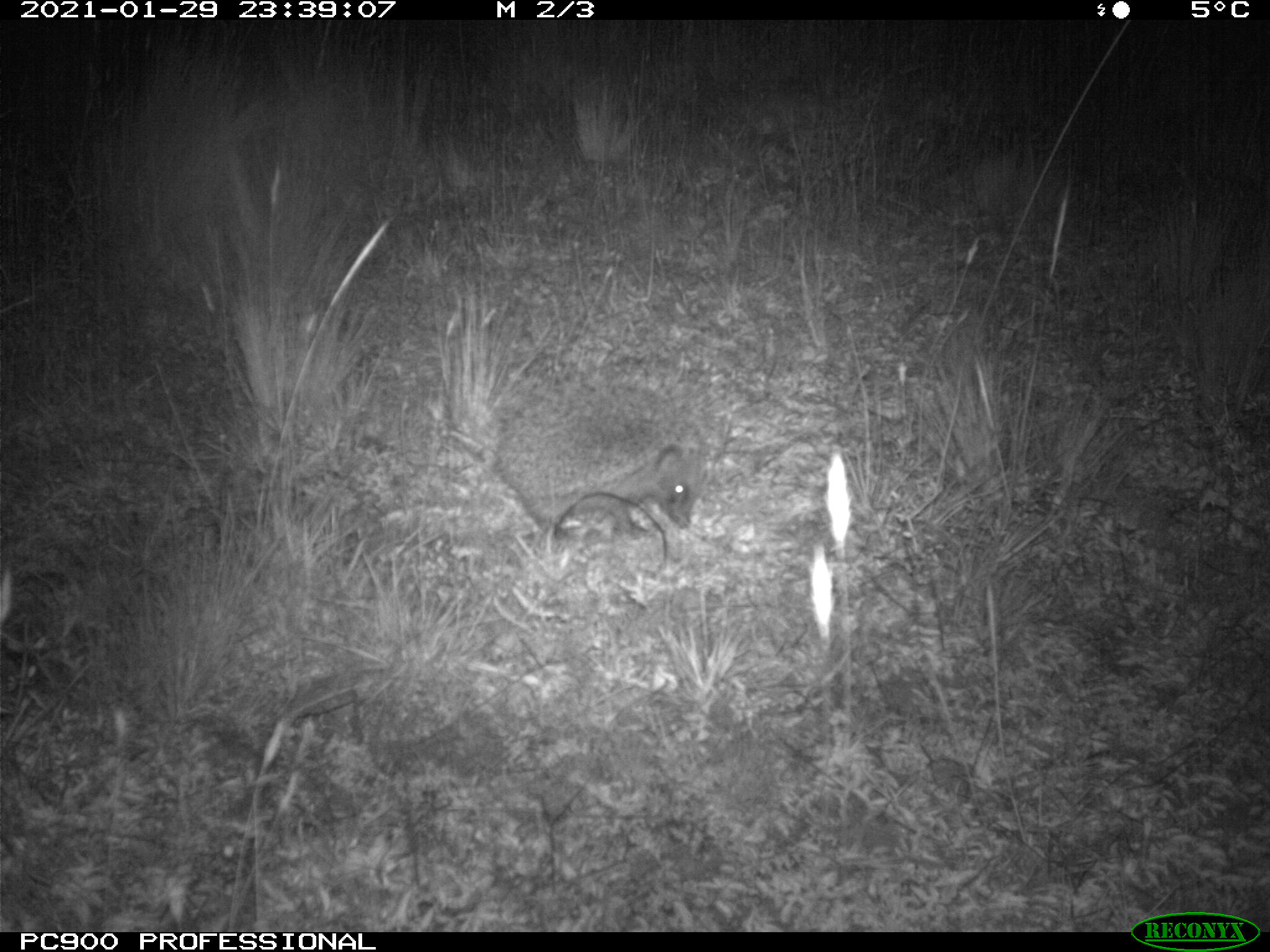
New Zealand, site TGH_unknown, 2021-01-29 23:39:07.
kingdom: Animalia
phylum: Chordata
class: Mammalia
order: Eulipotyphla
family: Erinaceidae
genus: Erinaceus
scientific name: Erinaceus europaeus europaeus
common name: european hedgehog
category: hedgehog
Hedgehog (european hedgehog) (Erinaceus europaeus europaeus).